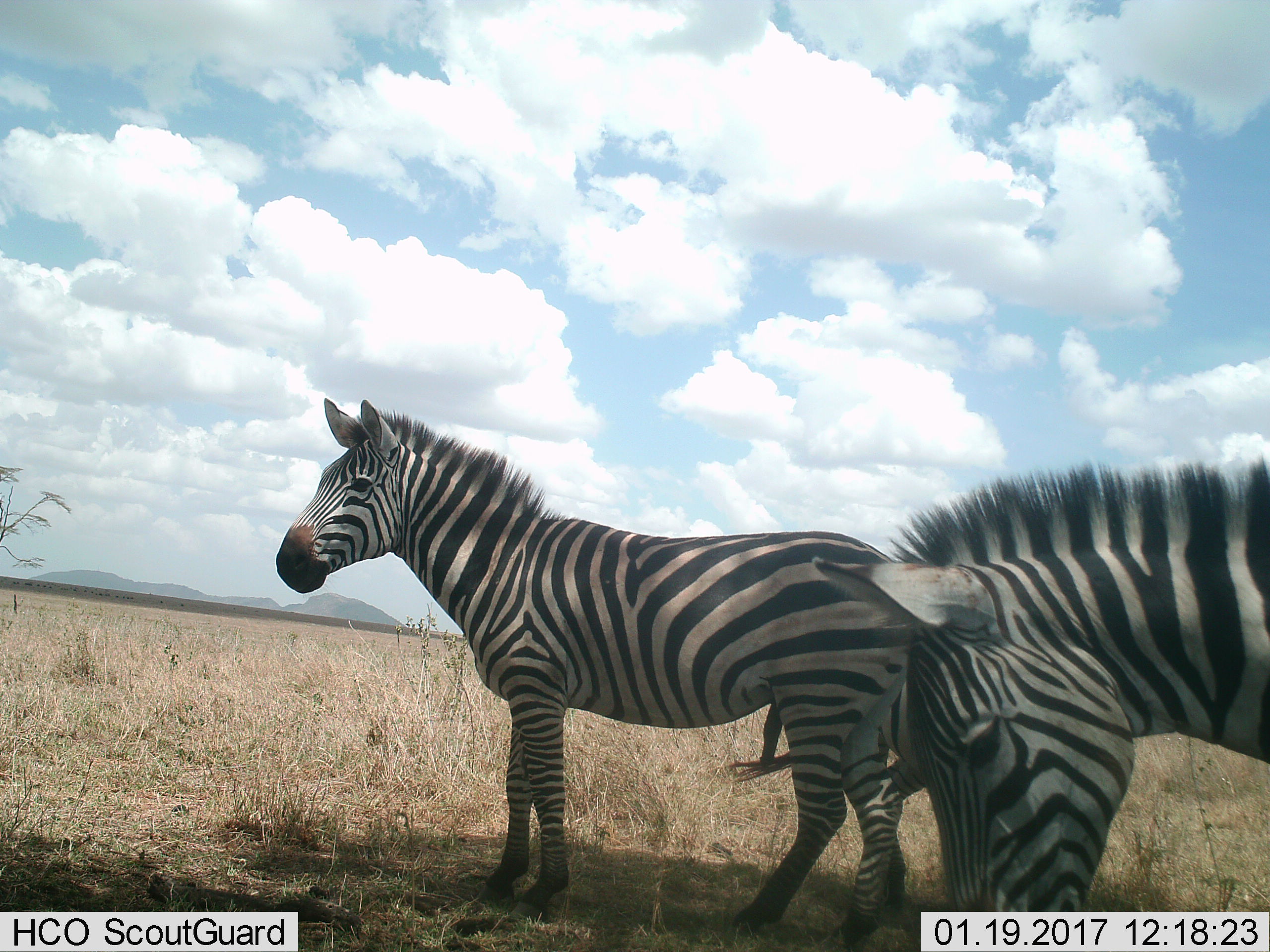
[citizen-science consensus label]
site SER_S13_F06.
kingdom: Animalia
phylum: Chordata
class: Mammalia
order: Perissodactyla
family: Equidae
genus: Equus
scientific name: Equus quagga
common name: plains zebra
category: zebraplains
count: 2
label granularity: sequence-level